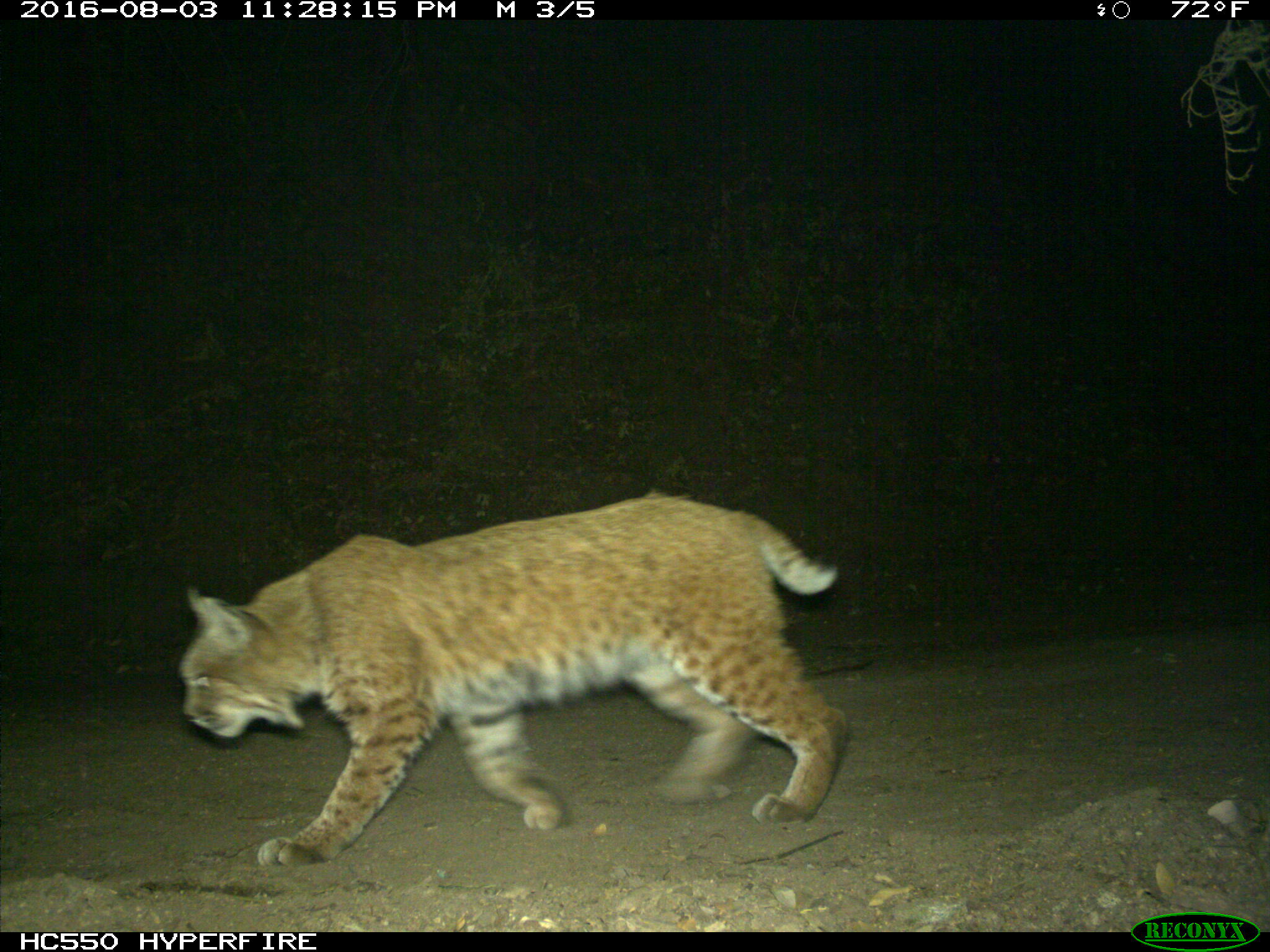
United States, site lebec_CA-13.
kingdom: Animalia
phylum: Chordata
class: Mammalia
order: Carnivora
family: Felidae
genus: Lynx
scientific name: Lynx rufus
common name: bobcat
Lynx rufus (bobcat).